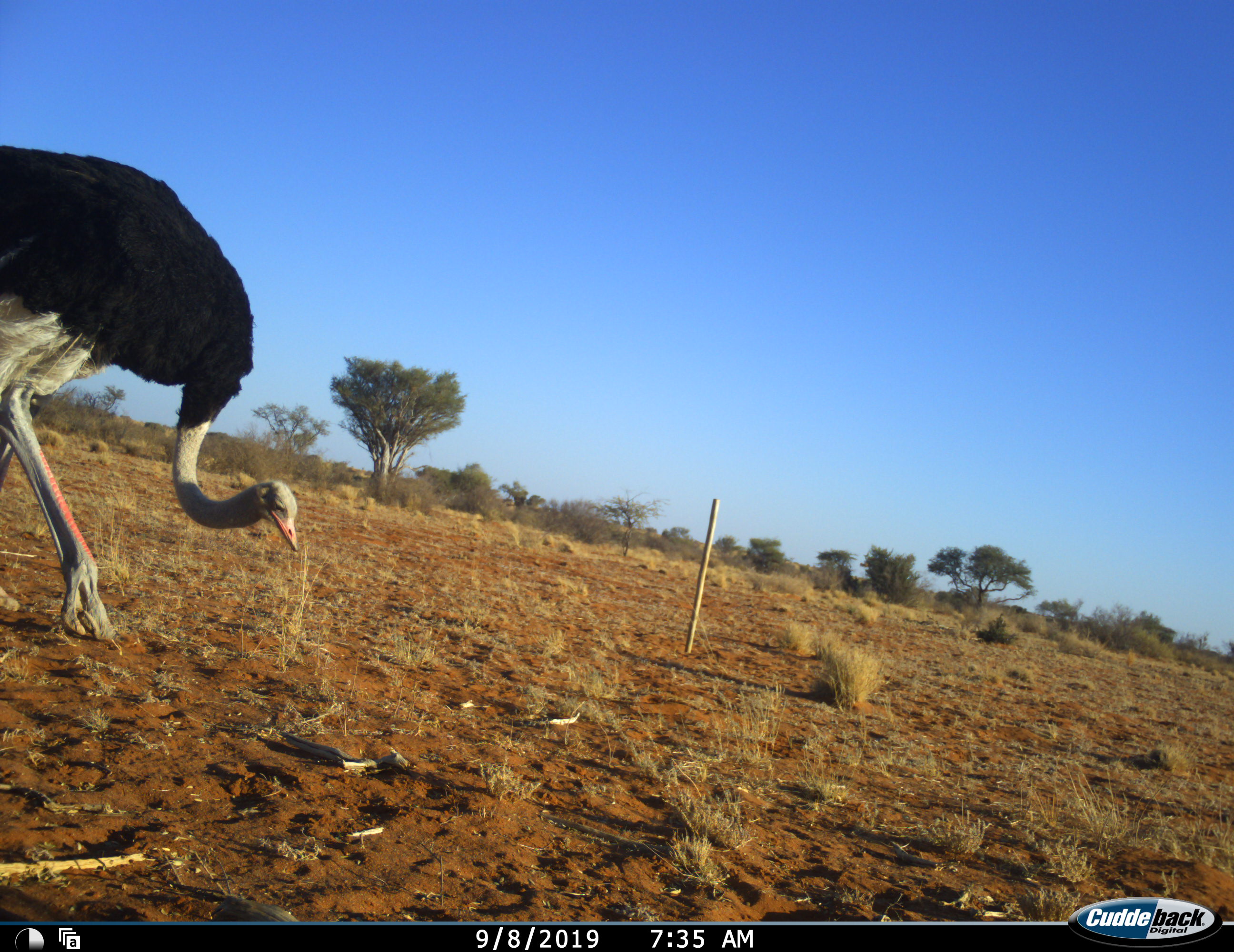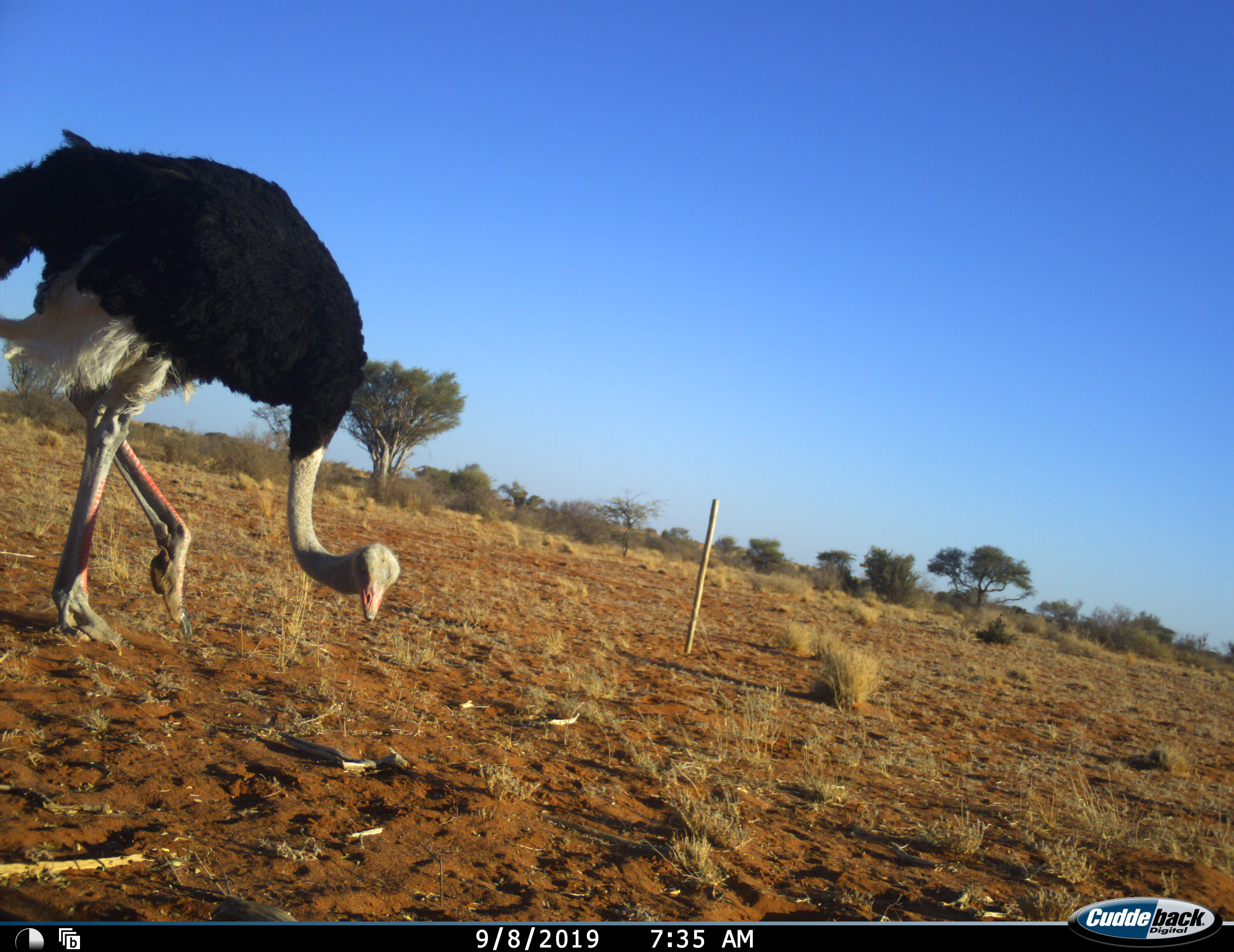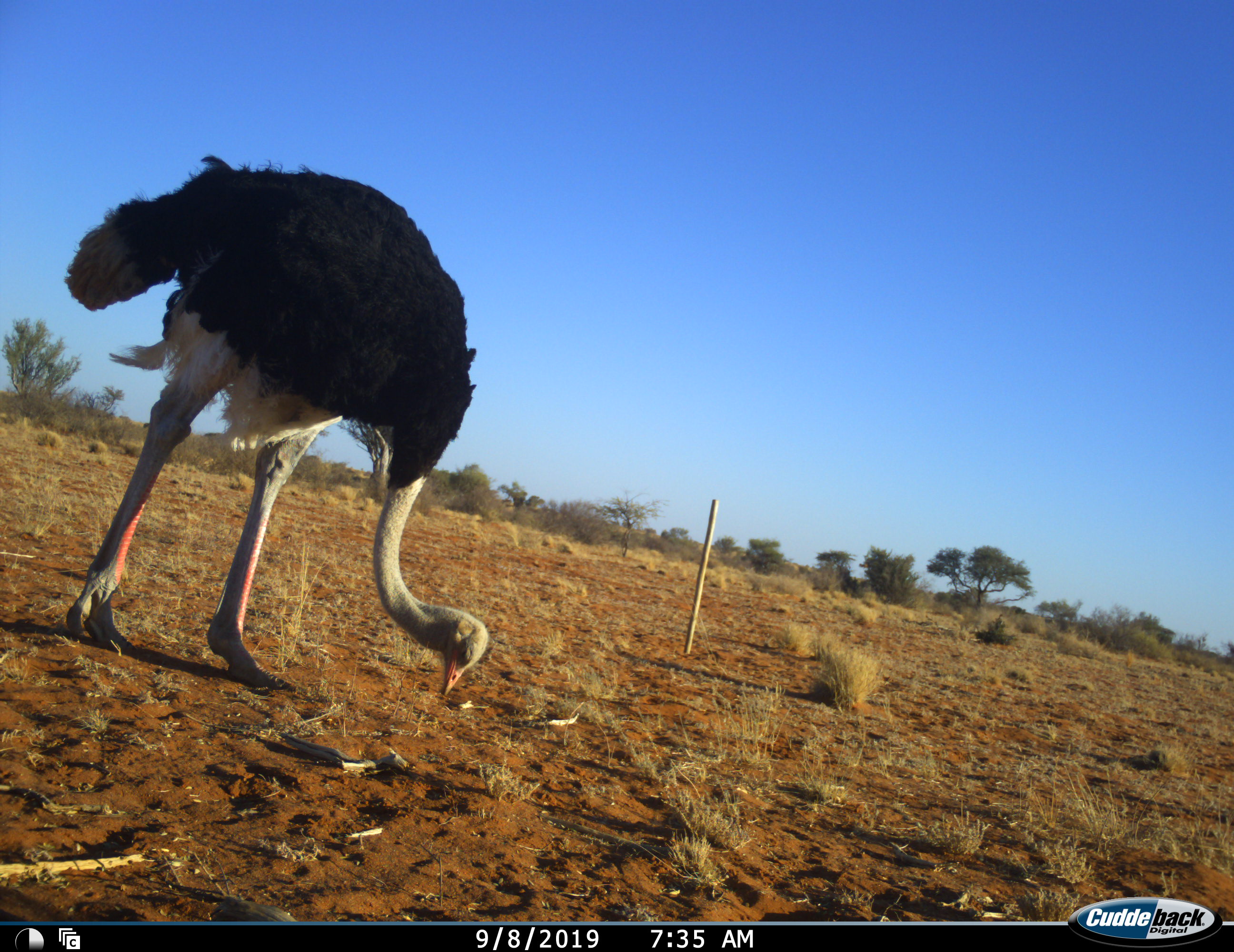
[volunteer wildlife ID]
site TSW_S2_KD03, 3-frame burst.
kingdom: Animalia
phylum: Chordata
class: Aves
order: Struthioniformes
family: Struthionidae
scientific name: Struthionidae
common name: ostrich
Ostrich (Struthionidae), count 1. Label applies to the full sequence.